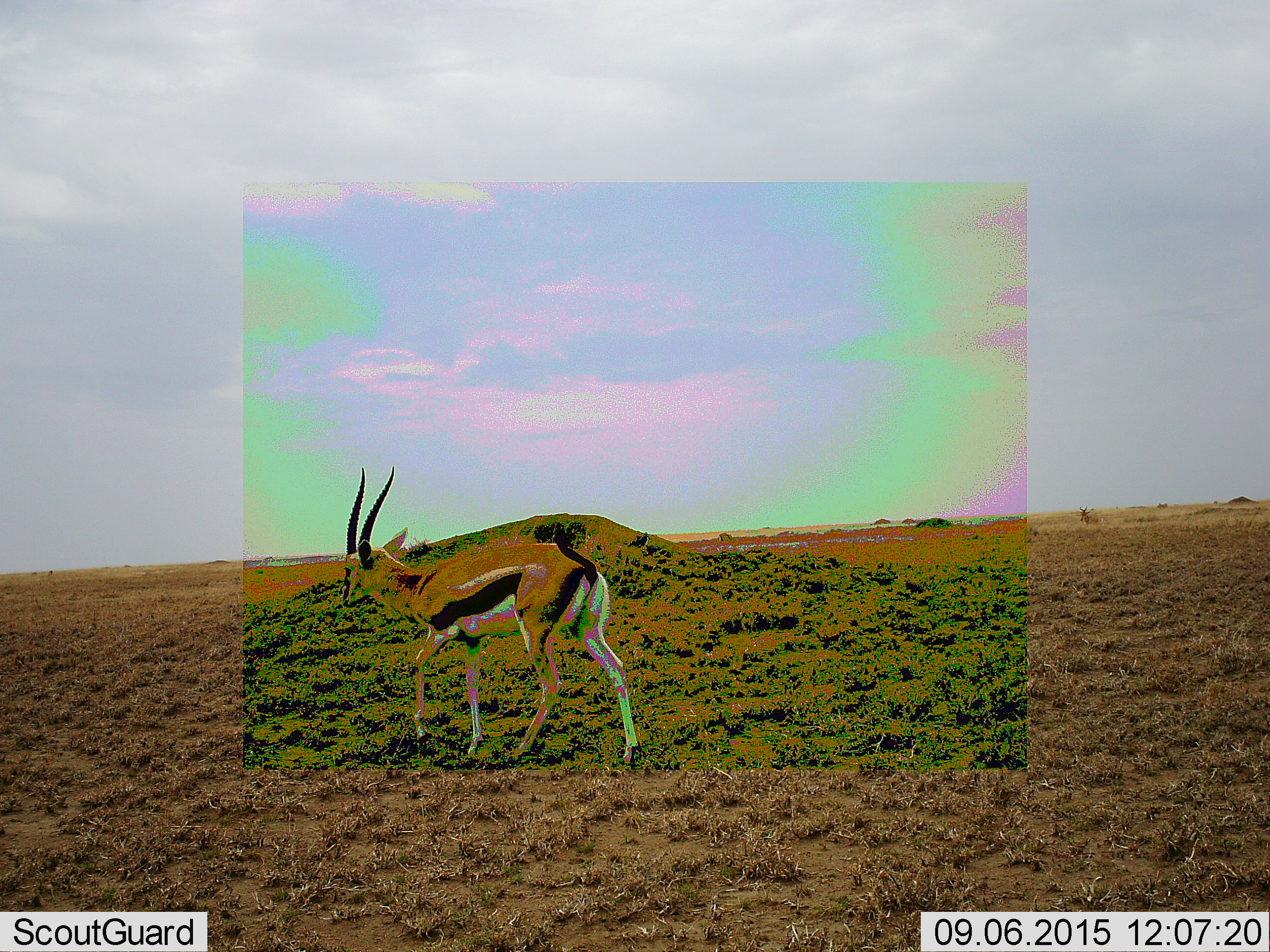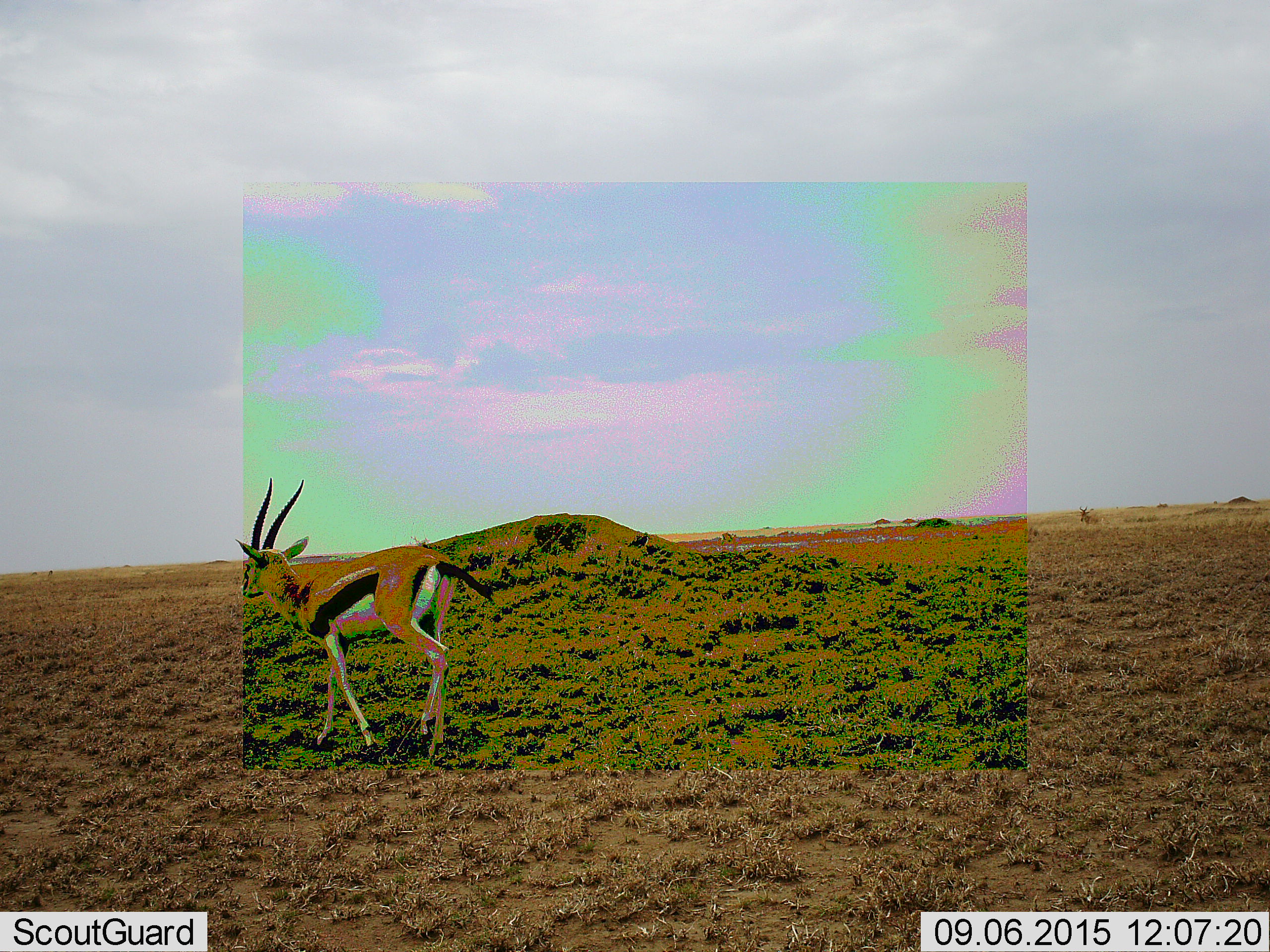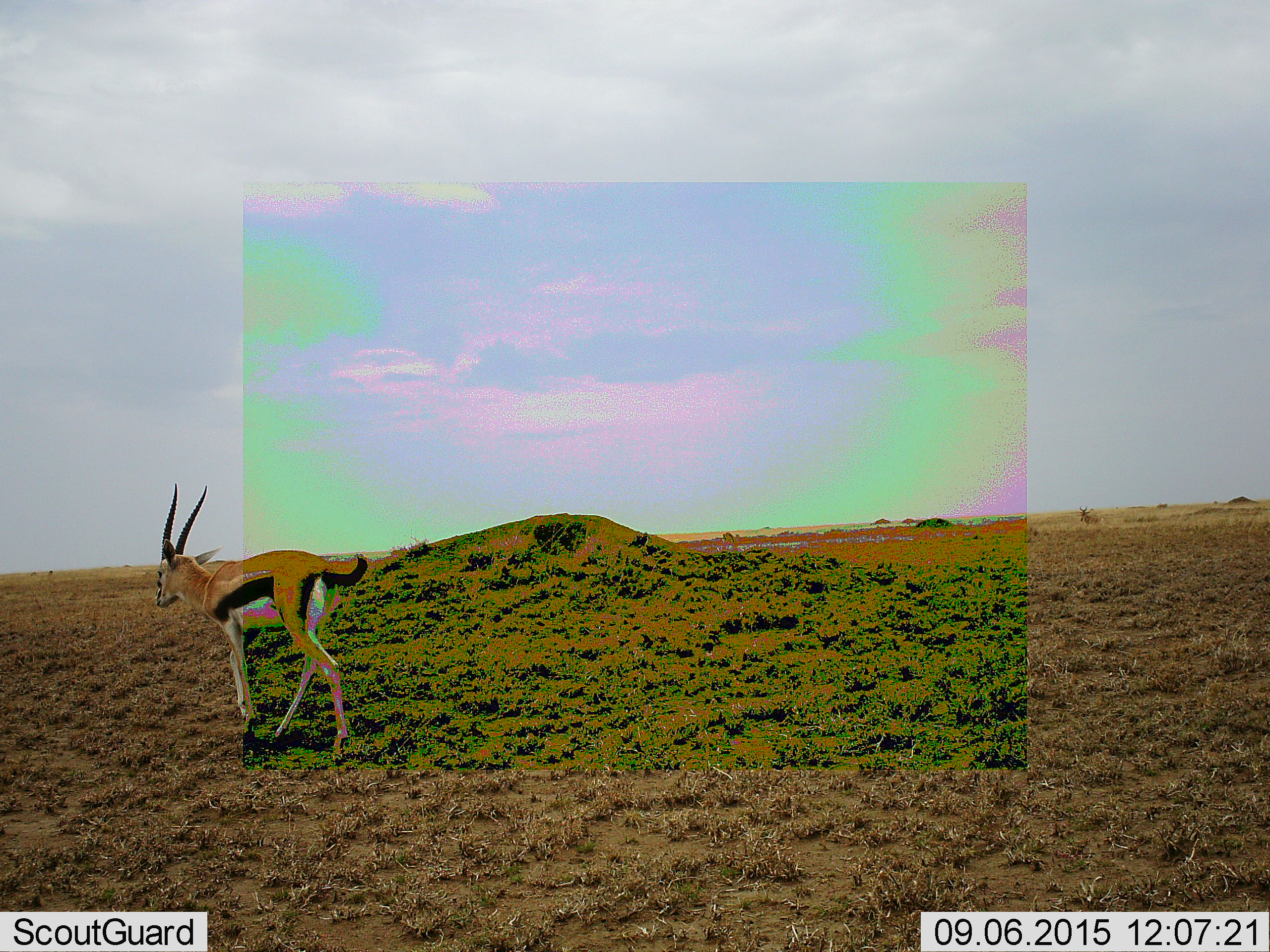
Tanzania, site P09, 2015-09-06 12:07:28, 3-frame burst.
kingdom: Animalia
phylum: Chordata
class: Mammalia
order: Artiodactyla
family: Bovidae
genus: Eudorcas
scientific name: Eudorcas thomsonii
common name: thomson's gazelle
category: gazellethomsons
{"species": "gazellethomsons (thomson's gazelle) (Eudorcas thomsonii)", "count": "1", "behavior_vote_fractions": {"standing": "22%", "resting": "0%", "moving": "89%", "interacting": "0%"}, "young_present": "0%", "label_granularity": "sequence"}